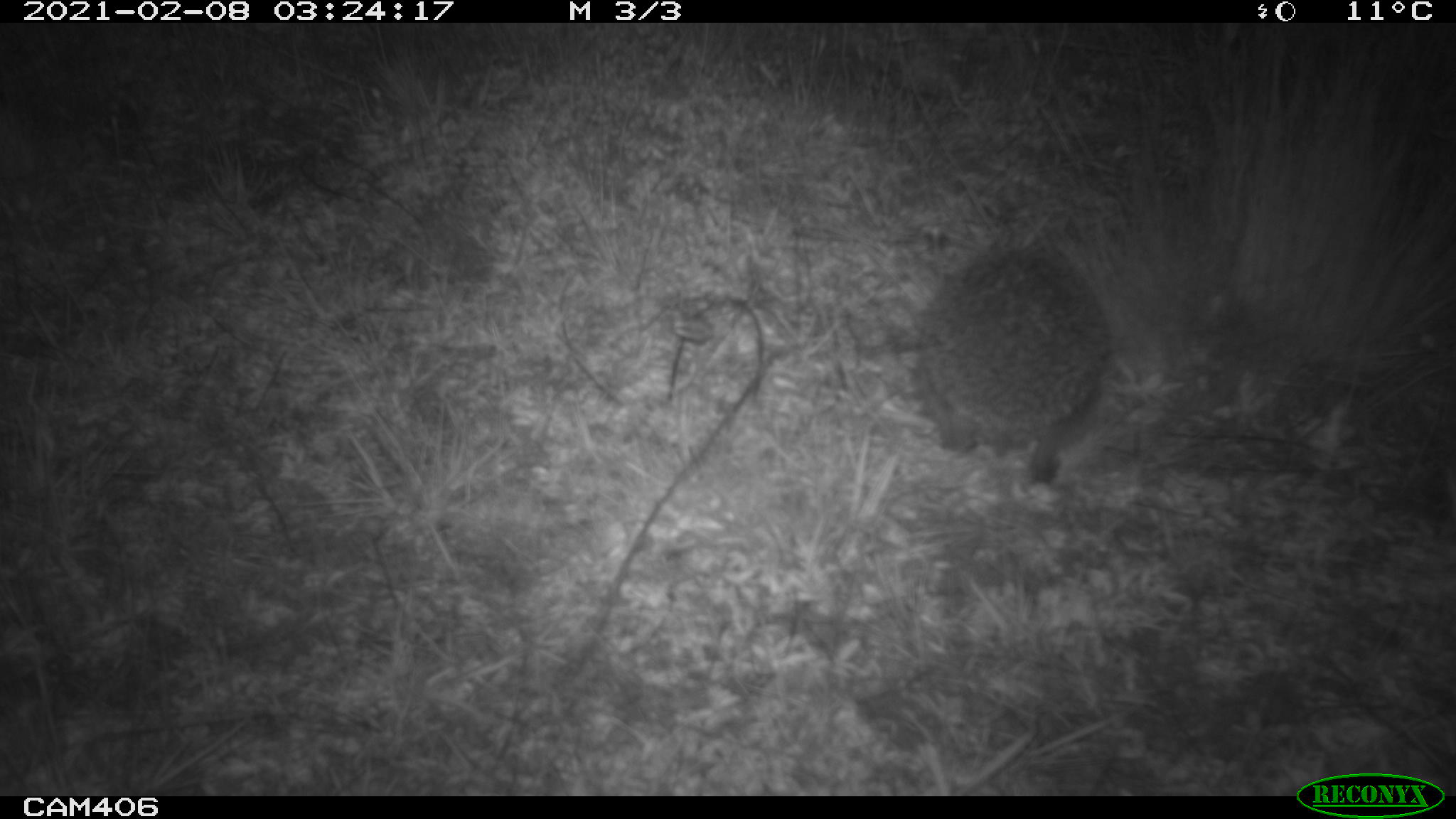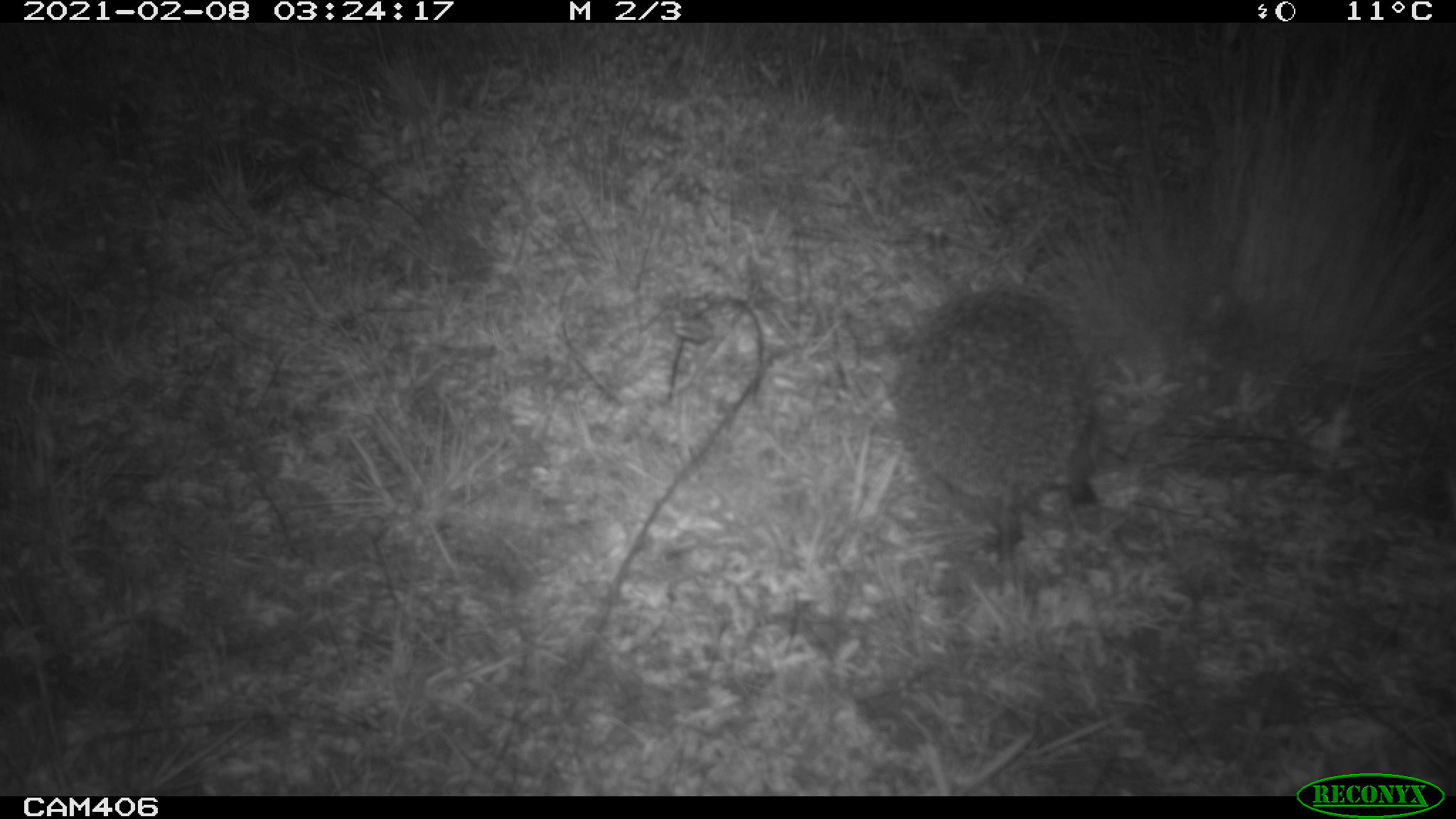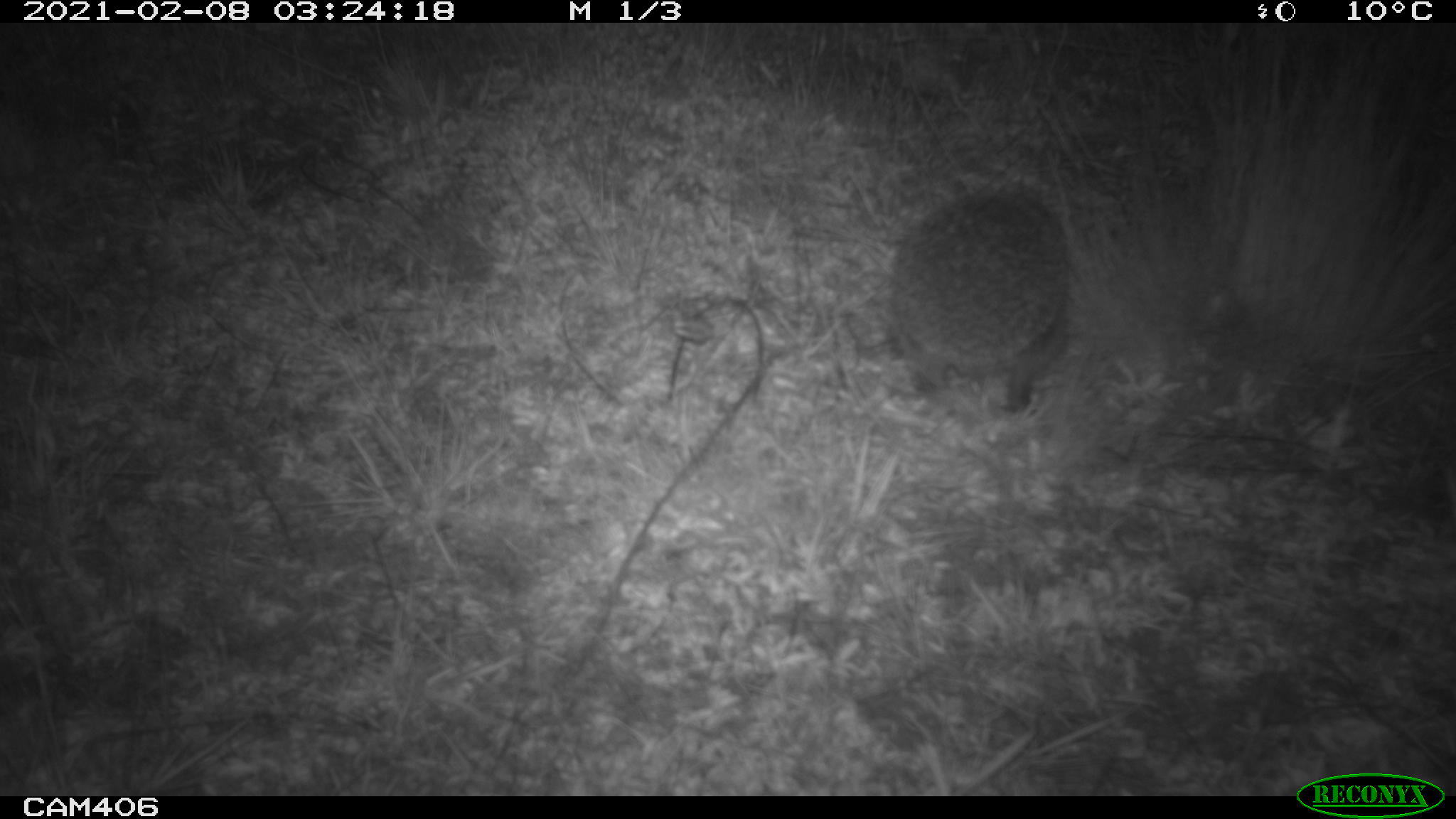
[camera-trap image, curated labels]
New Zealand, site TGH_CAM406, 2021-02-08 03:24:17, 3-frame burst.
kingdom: Animalia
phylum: Chordata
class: Mammalia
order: Eulipotyphla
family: Erinaceidae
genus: Erinaceus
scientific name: Erinaceus europaeus europaeus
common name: european hedgehog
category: hedgehog